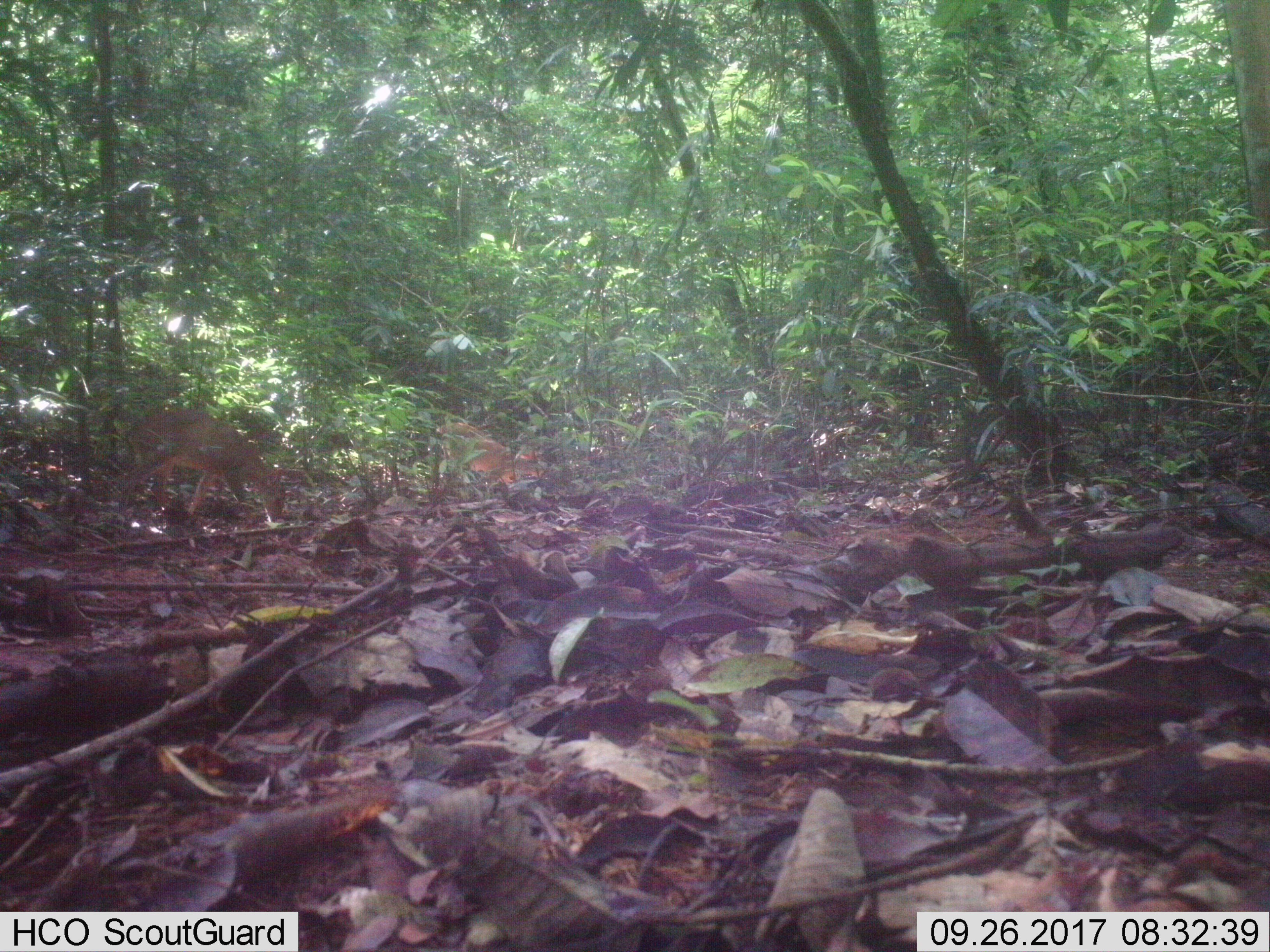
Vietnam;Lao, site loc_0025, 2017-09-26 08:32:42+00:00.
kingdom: Animalia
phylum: Chordata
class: Mammalia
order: Artiodactyla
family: Cervidae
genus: Muntiacus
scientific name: Muntiacus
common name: muntjacs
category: unidentified muntjac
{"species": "unidentified muntjac (muntjacs) (Muntiacus)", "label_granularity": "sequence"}